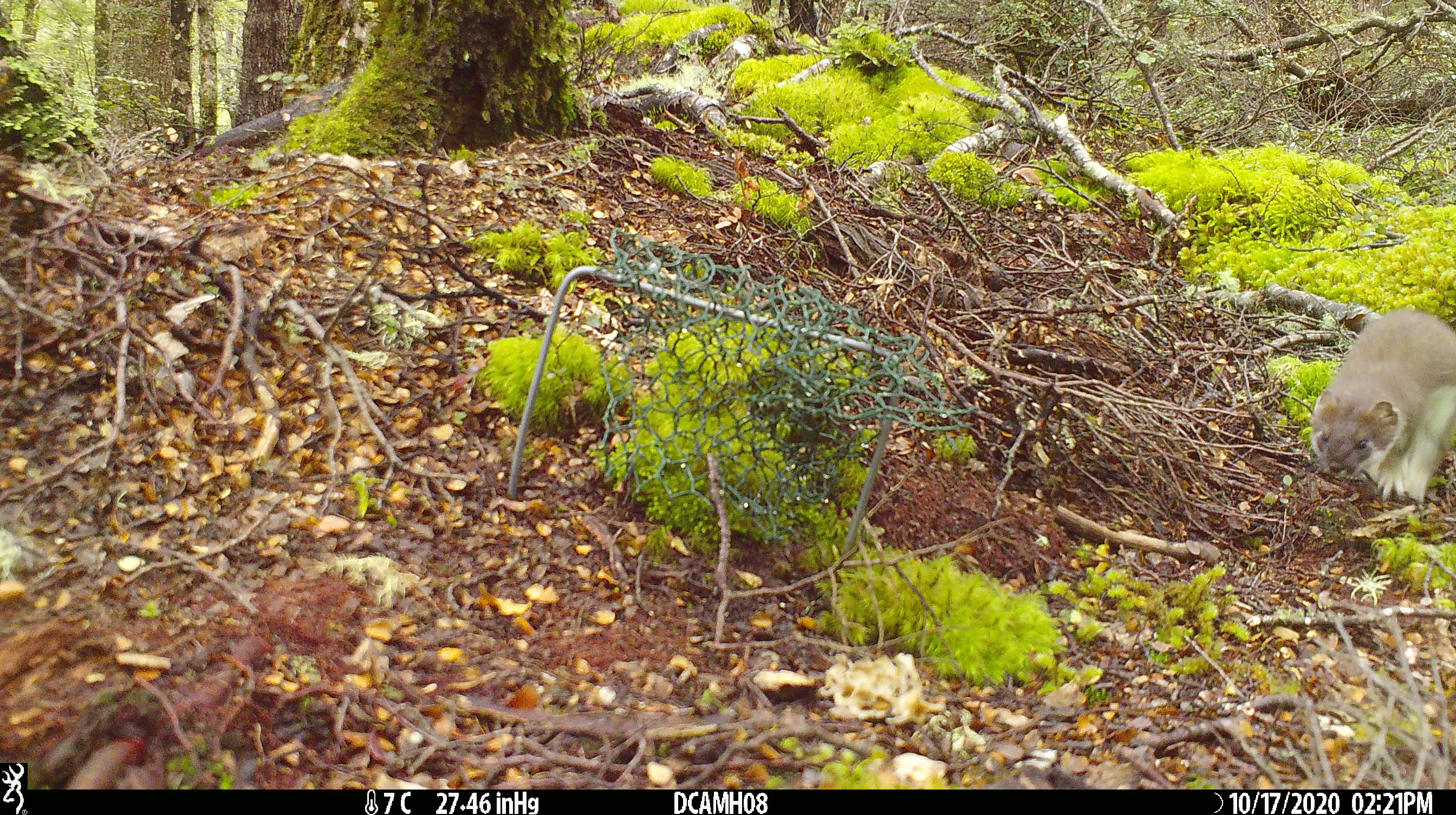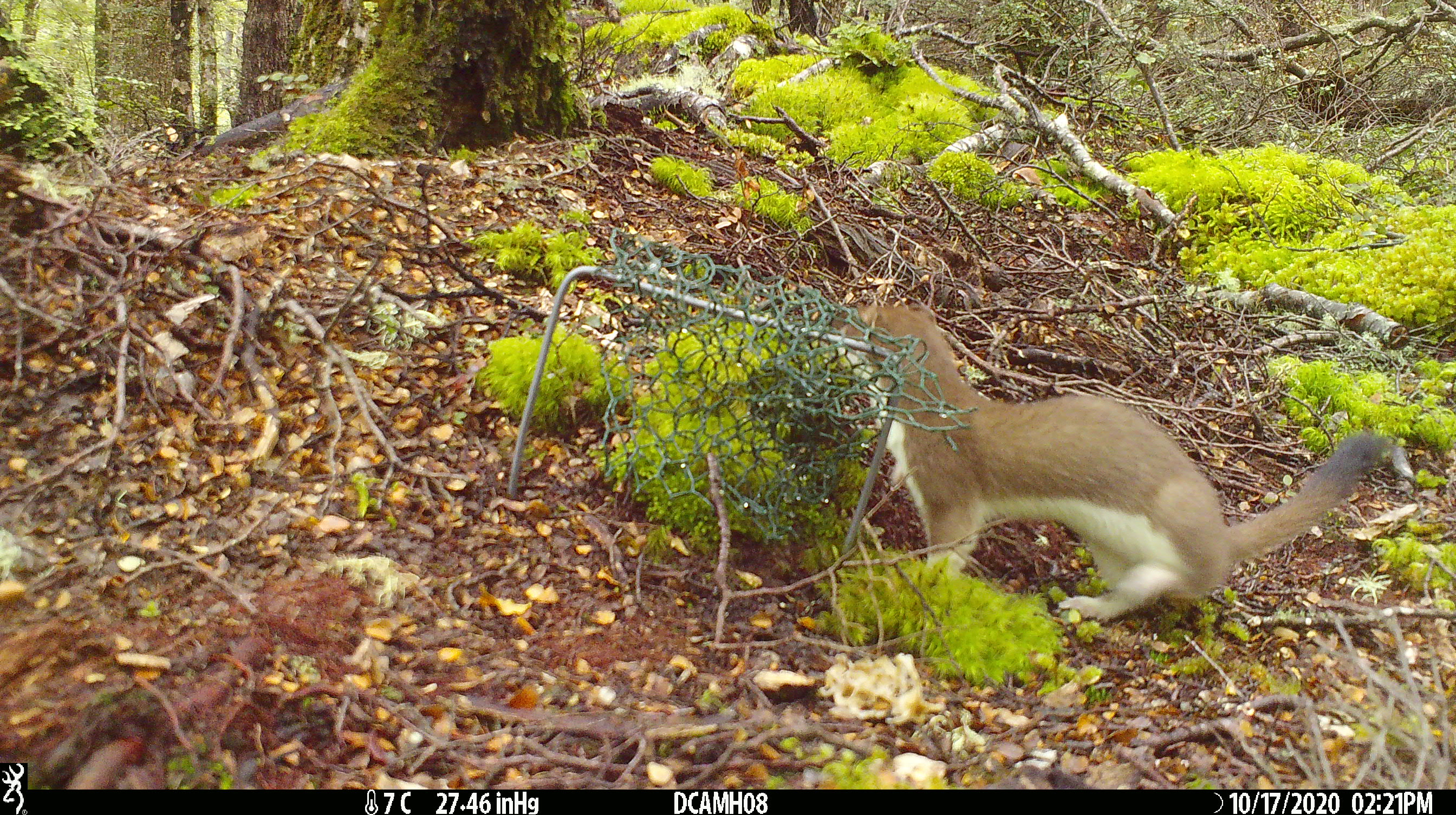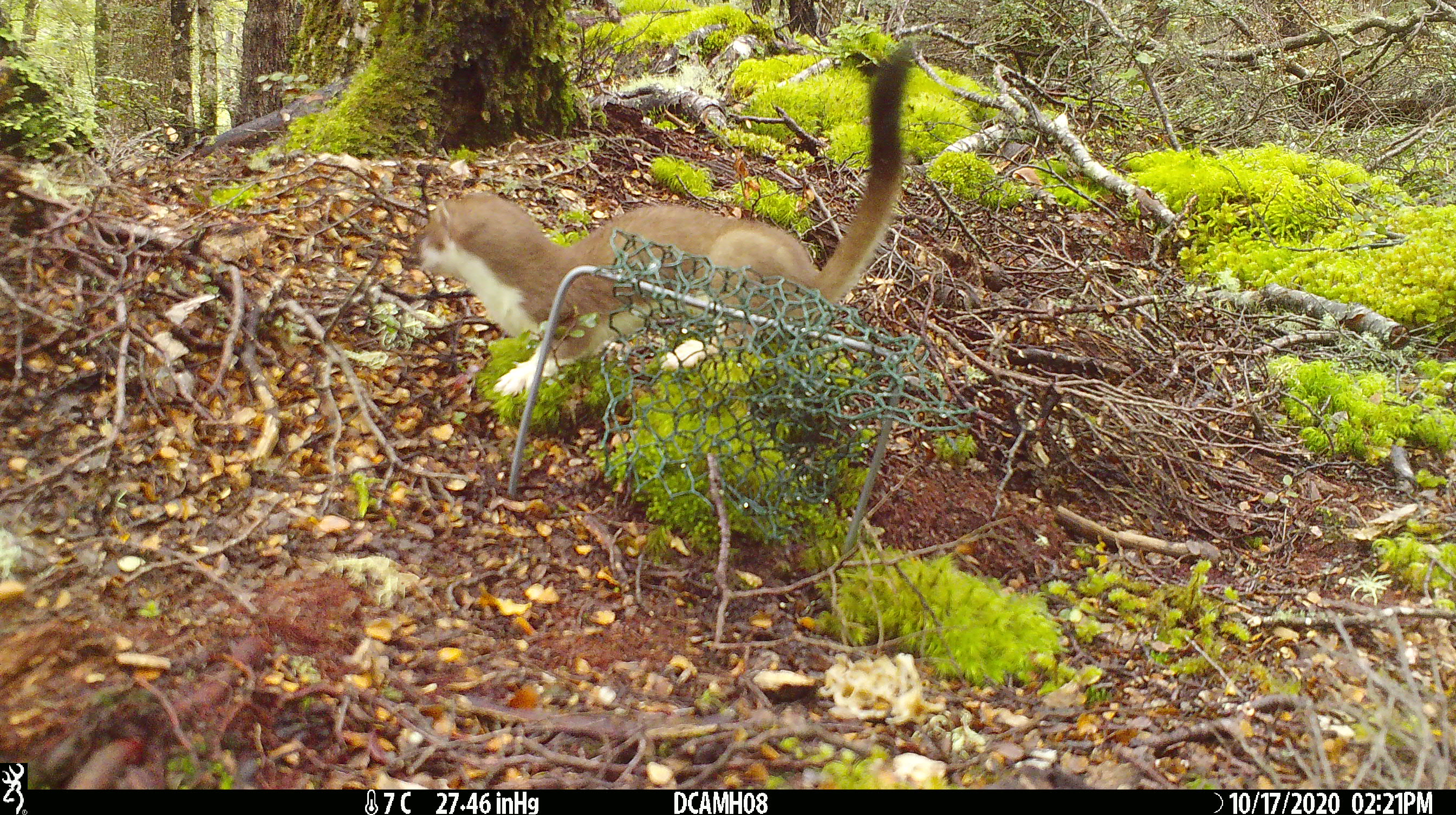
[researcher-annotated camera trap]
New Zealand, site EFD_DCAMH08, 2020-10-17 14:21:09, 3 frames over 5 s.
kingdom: Animalia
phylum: Chordata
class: Mammalia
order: Carnivora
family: Mustelidae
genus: Mustela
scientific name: Mustela erminea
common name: stoat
Stoat (Mustela erminea).